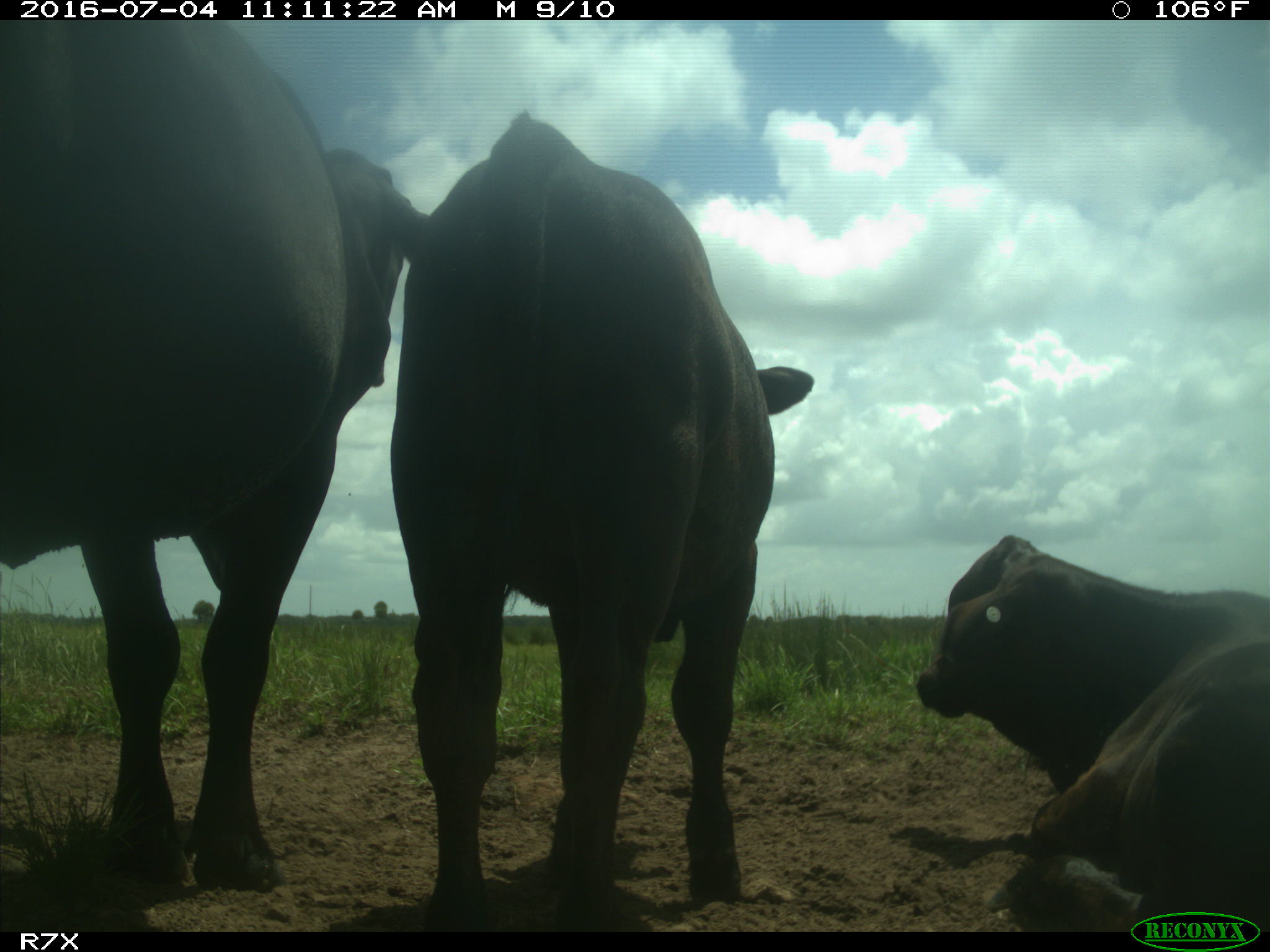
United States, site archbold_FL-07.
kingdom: Animalia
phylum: Chordata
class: Mammalia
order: Artiodactyla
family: Bovidae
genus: Bos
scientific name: Bos taurus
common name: domestic cow